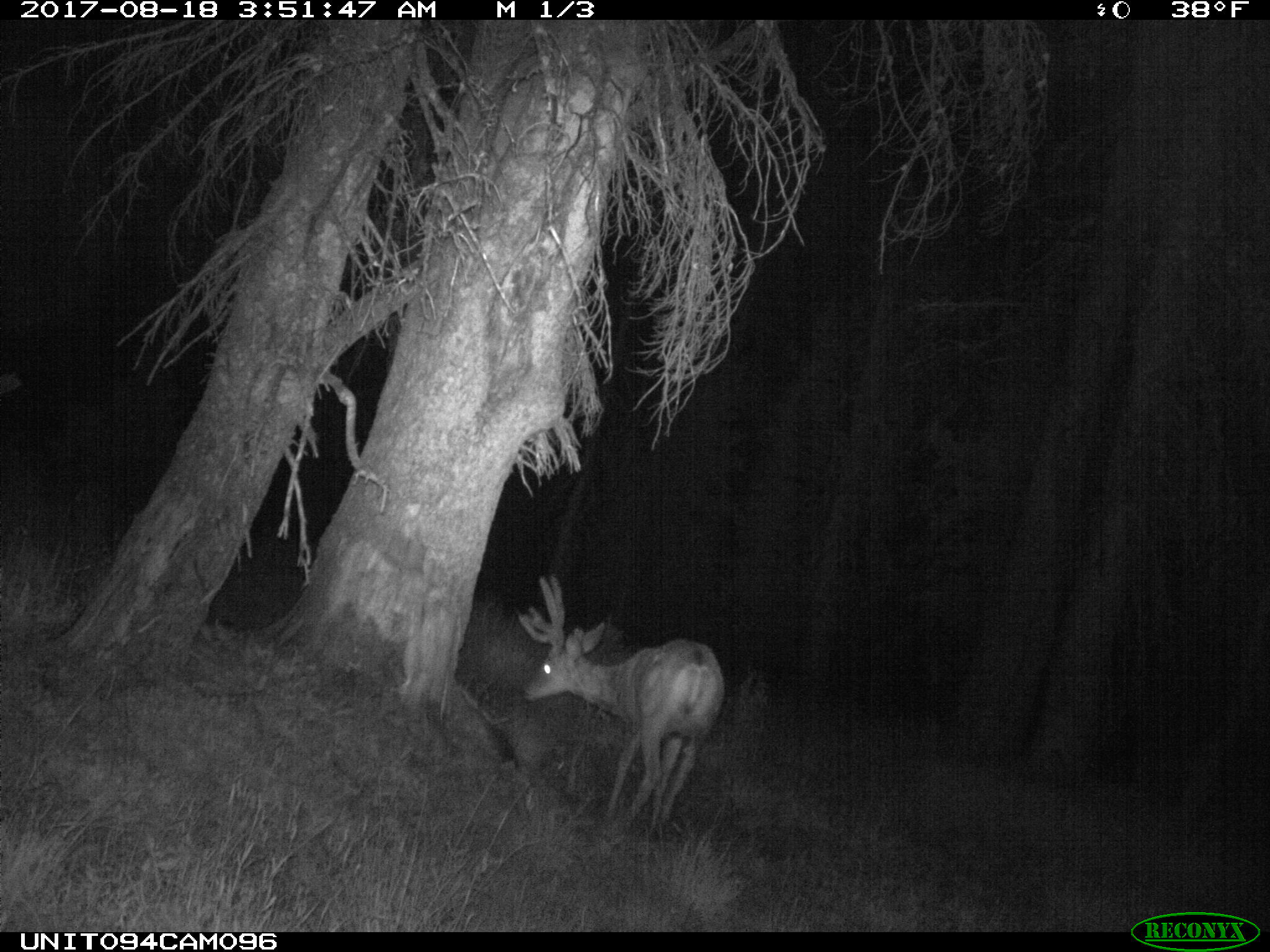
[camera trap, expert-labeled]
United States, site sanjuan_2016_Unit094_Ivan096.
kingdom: Animalia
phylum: Chordata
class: Mammalia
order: Artiodactyla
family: Cervidae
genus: Odocoileus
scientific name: Odocoileus hemionus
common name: mule deer